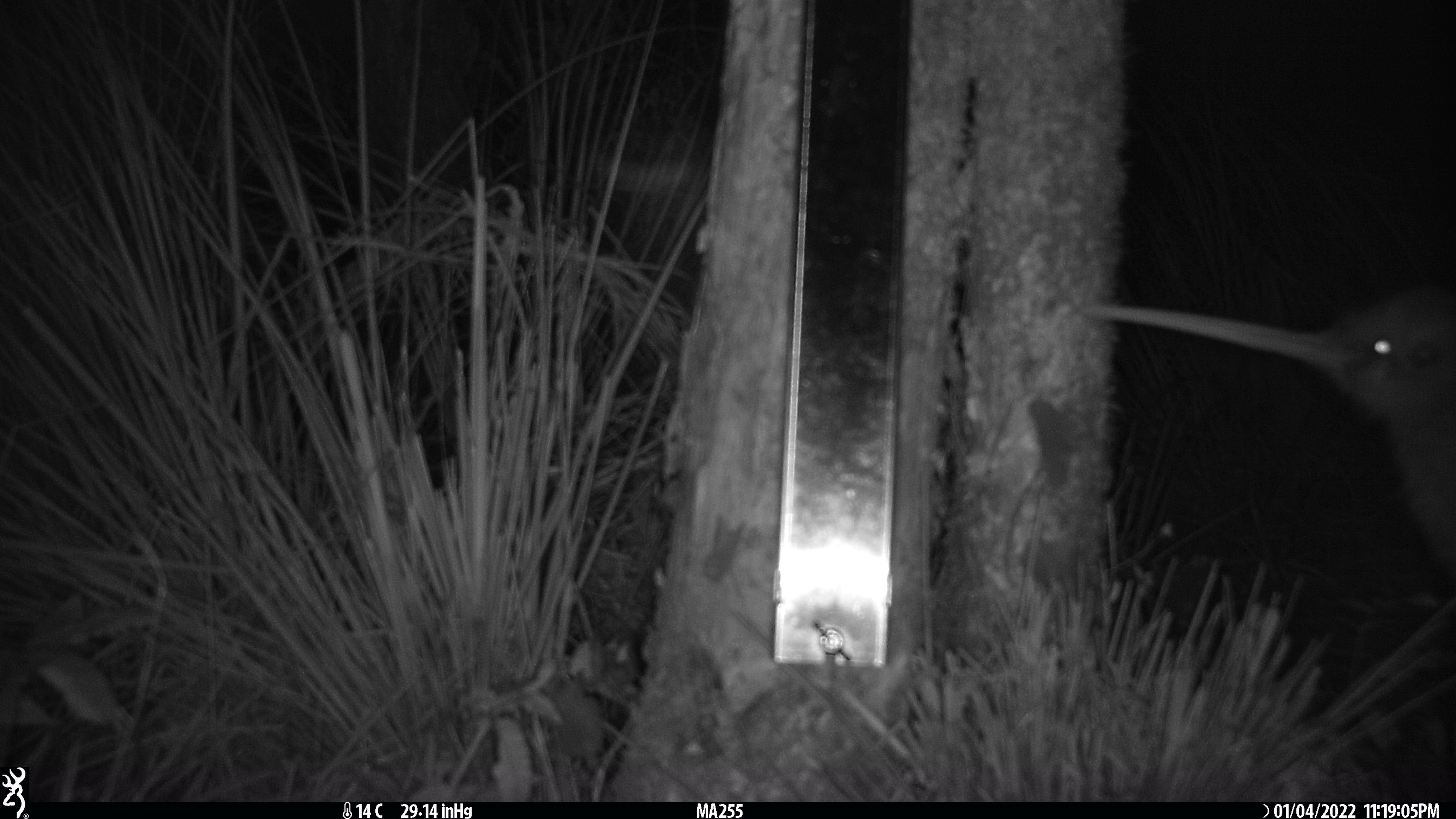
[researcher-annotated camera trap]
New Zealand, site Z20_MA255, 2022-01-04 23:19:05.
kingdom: Animalia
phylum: Chordata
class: Aves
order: Apterygiformes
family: Apterygidae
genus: Apteryx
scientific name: Apteryx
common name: kiwi